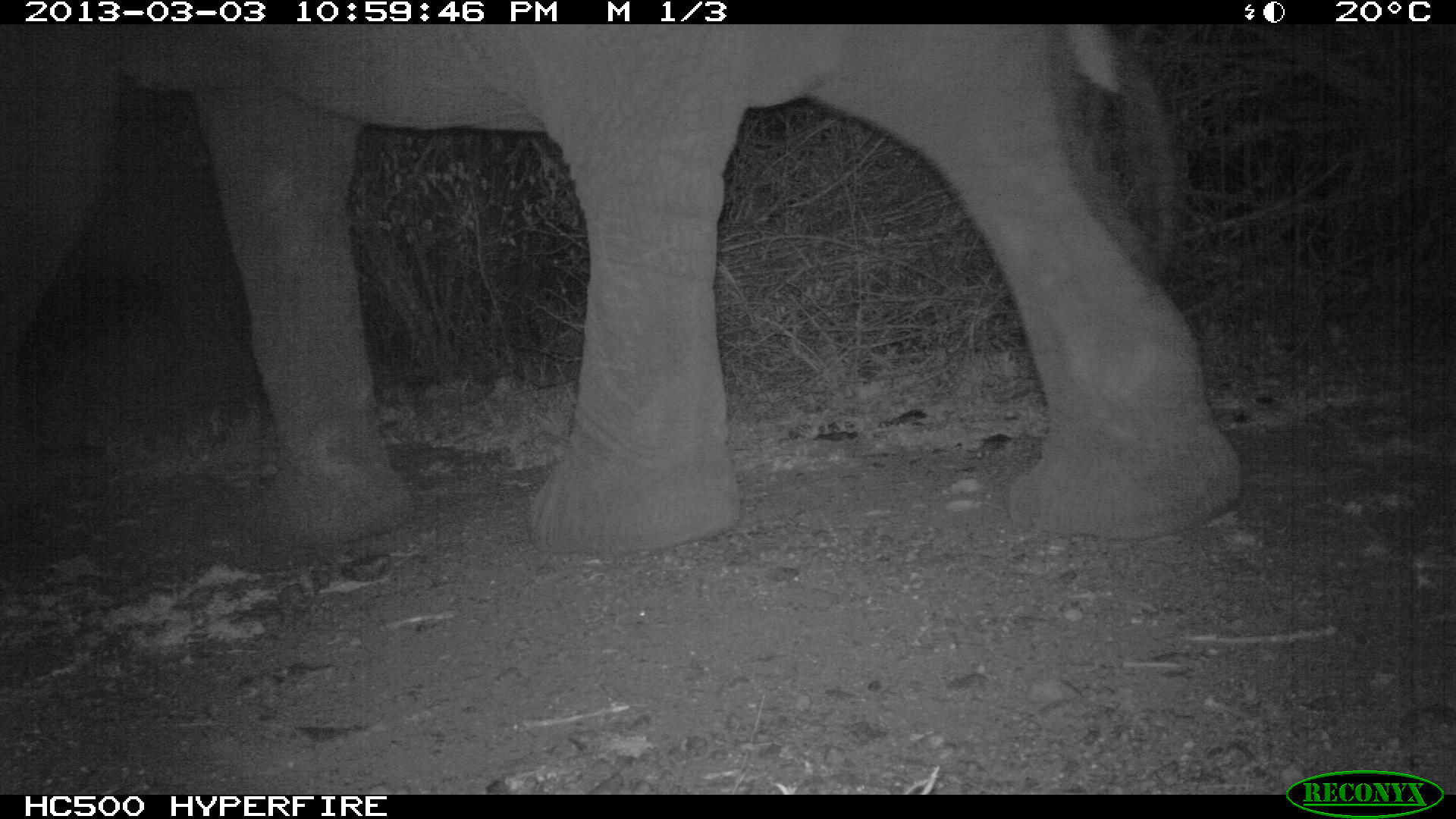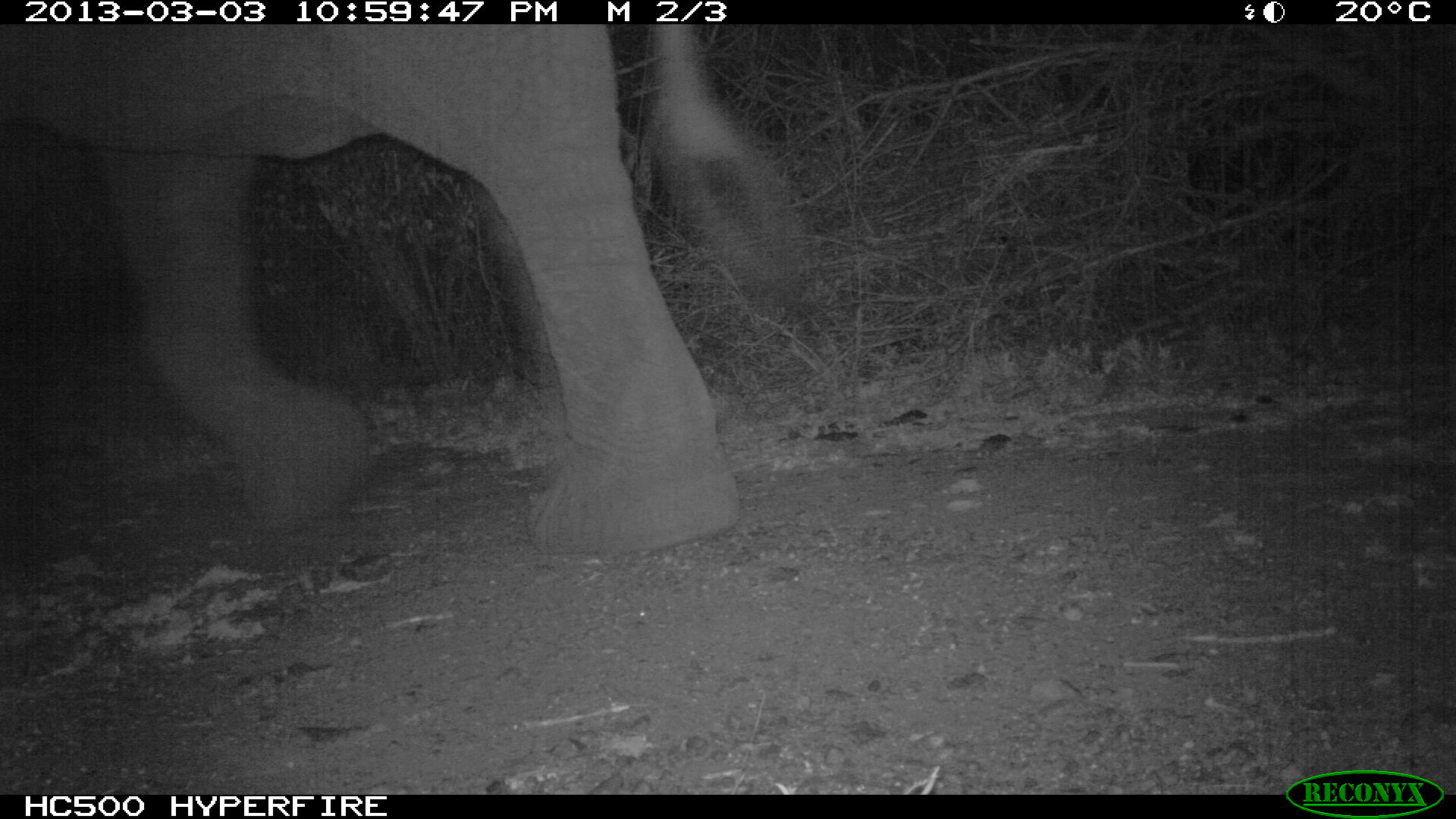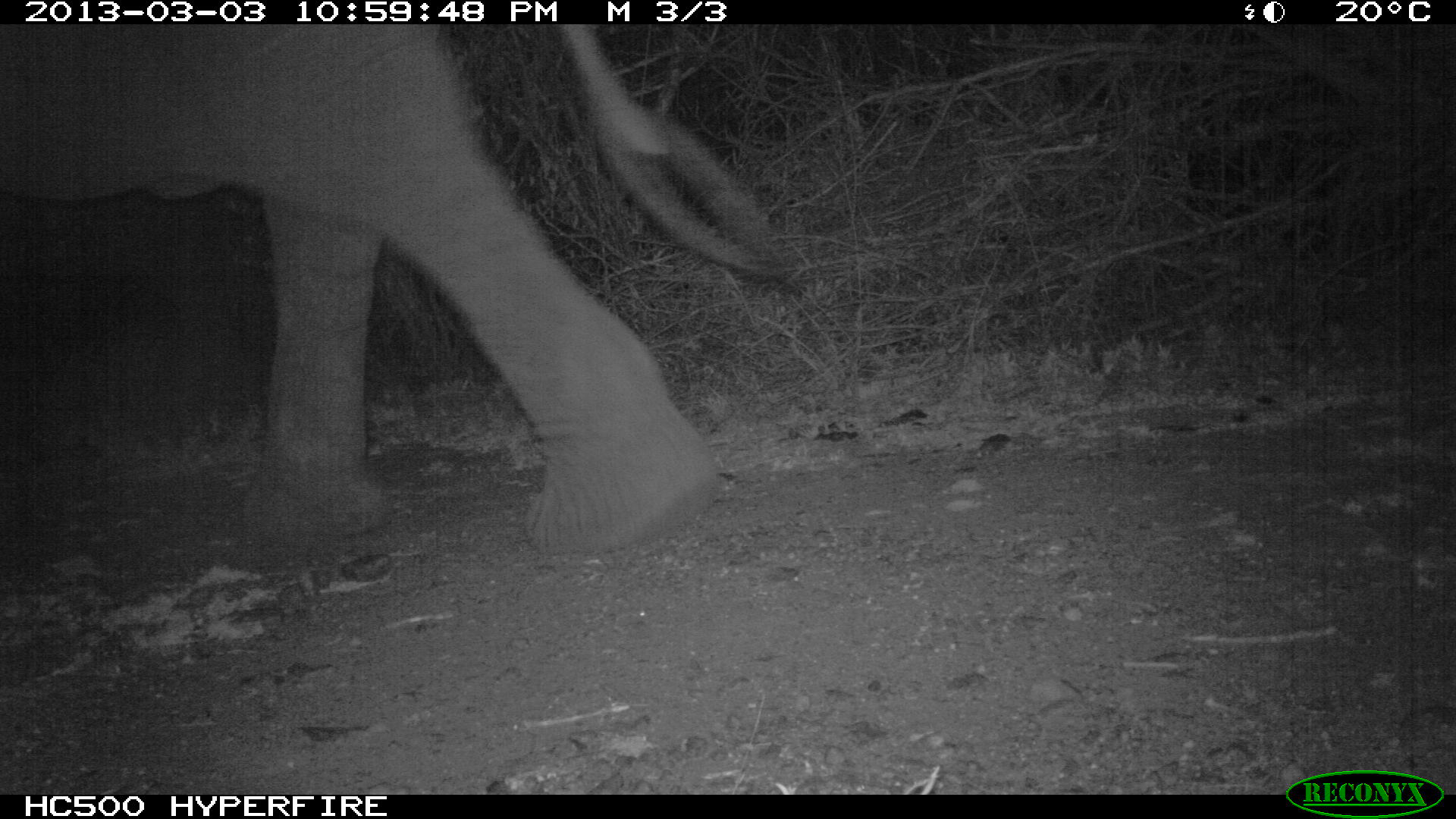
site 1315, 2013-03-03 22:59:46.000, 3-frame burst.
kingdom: Animalia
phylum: Chordata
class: Mammalia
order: Proboscidea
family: Elephantidae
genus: Loxodonta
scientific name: Loxodonta africana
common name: african bush elephant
Loxodonta africana (african bush elephant), count 1.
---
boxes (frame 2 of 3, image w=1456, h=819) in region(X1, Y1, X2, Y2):
loxodonta africana: region(0, 23, 812, 560)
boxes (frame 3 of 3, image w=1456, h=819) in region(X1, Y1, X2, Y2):
loxodonta africana: region(2, 19, 799, 557)